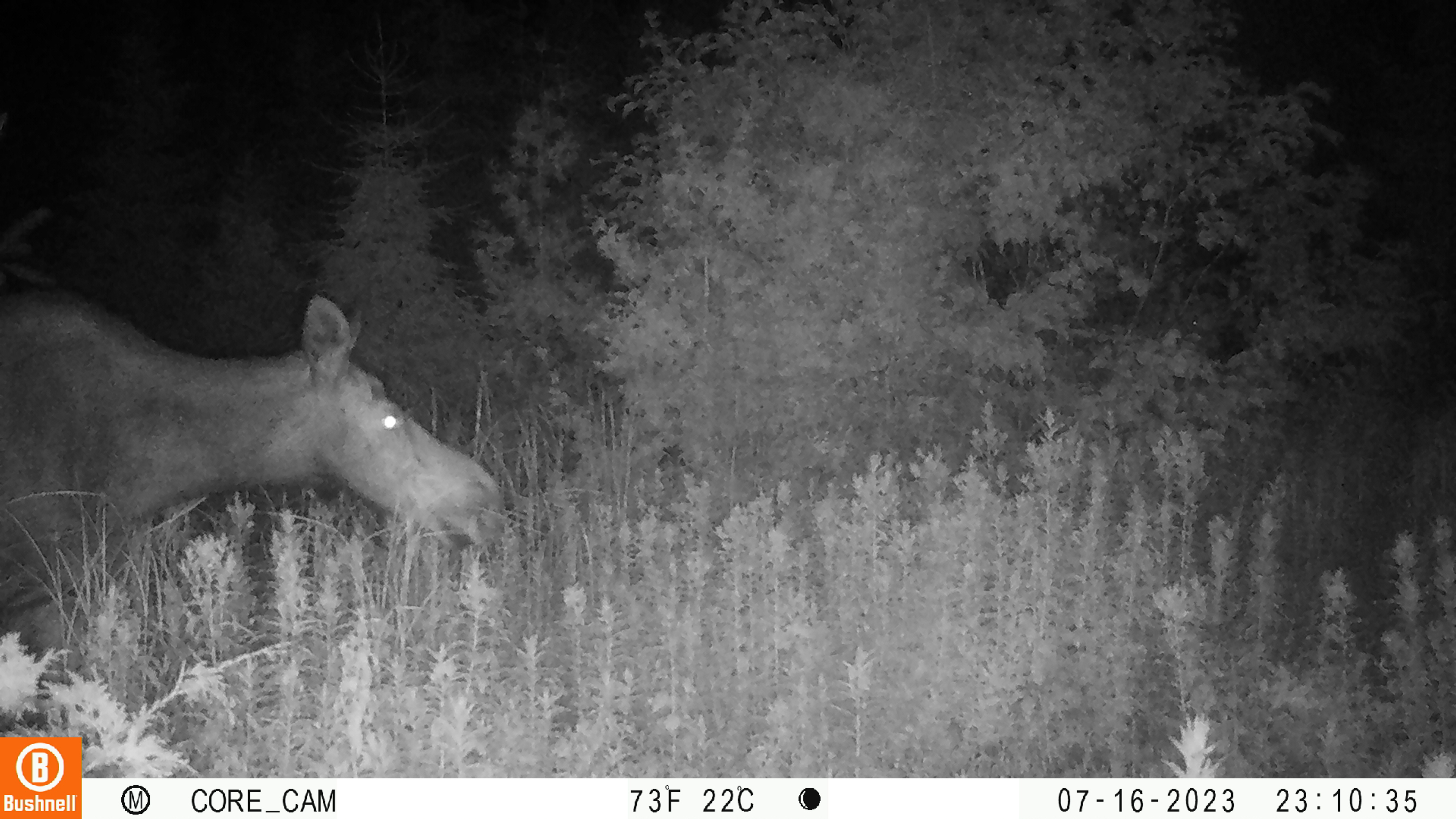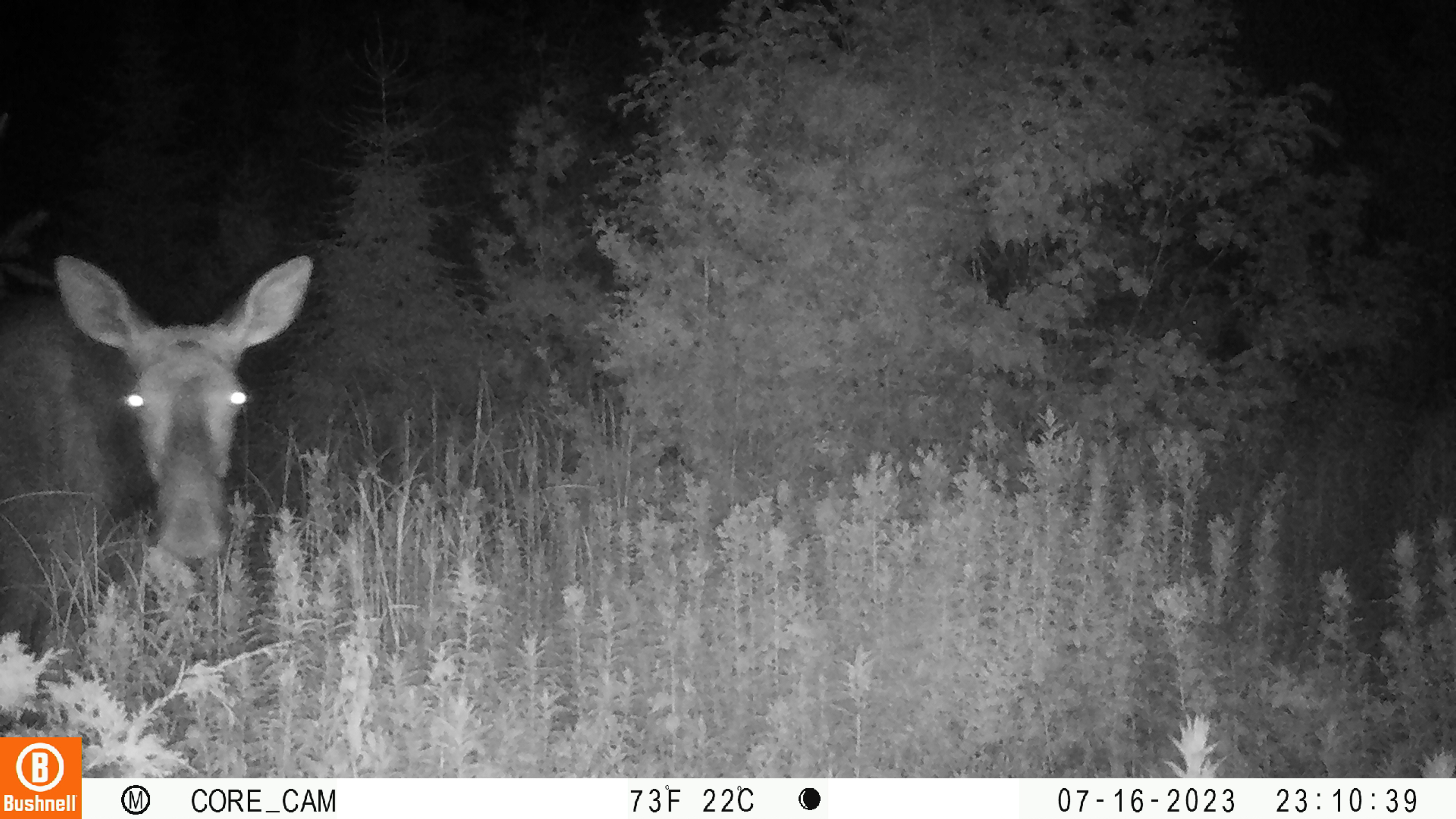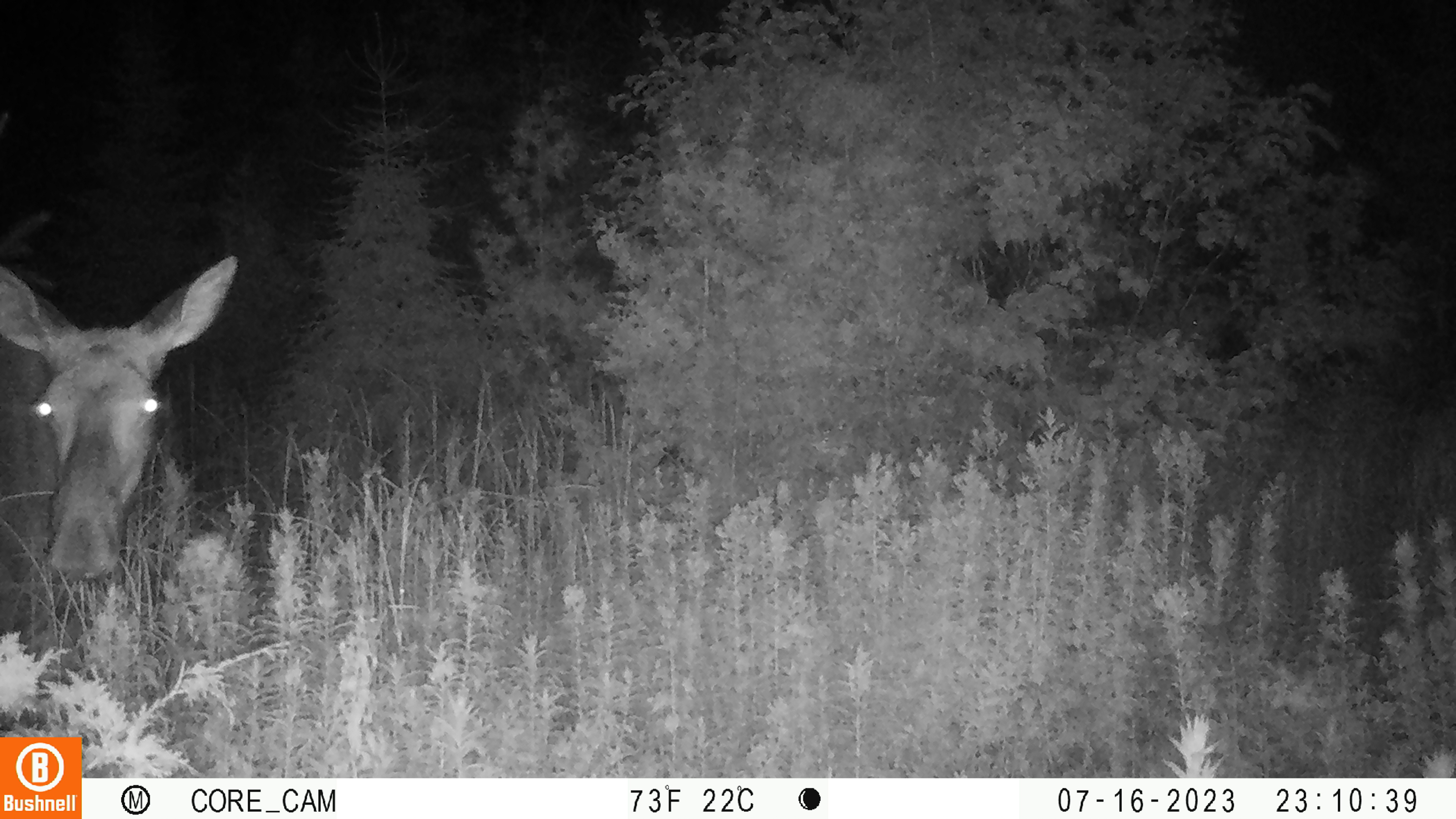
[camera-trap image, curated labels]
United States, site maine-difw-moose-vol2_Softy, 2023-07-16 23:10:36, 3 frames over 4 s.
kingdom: Animalia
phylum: Chordata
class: Mammalia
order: Artiodactyla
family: Cervidae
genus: Alces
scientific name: Alces alces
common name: moose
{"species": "moose (Alces alces)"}